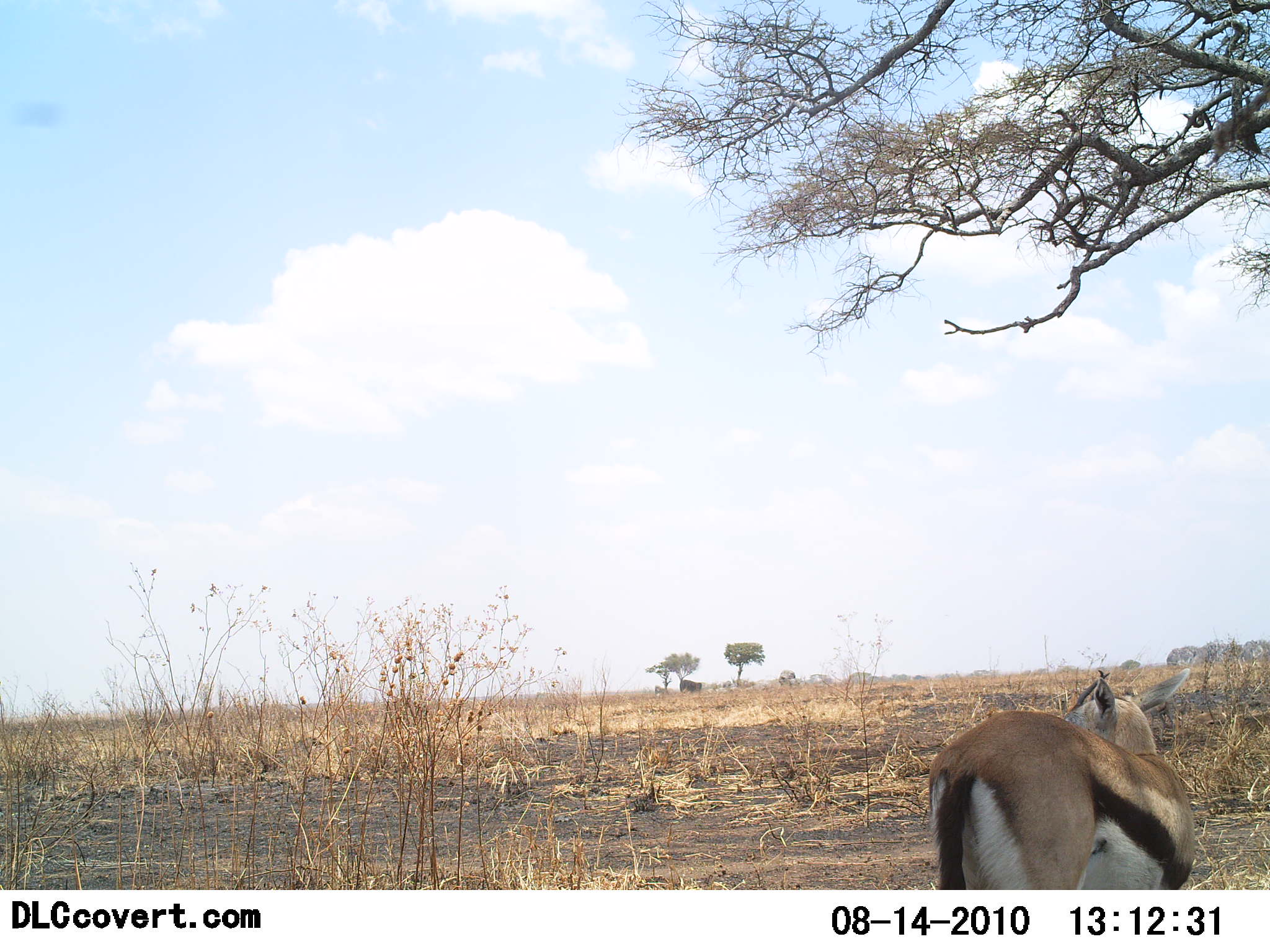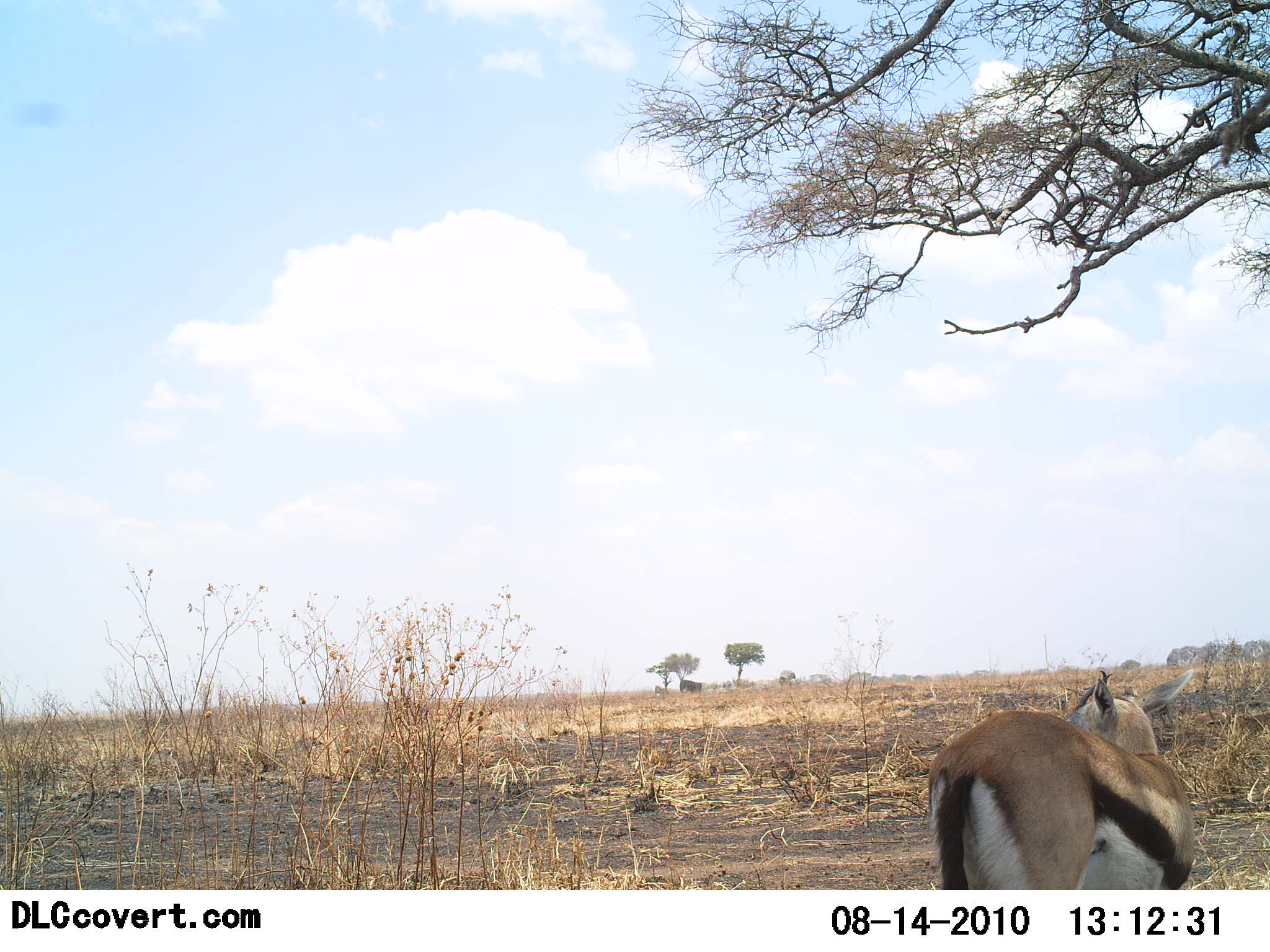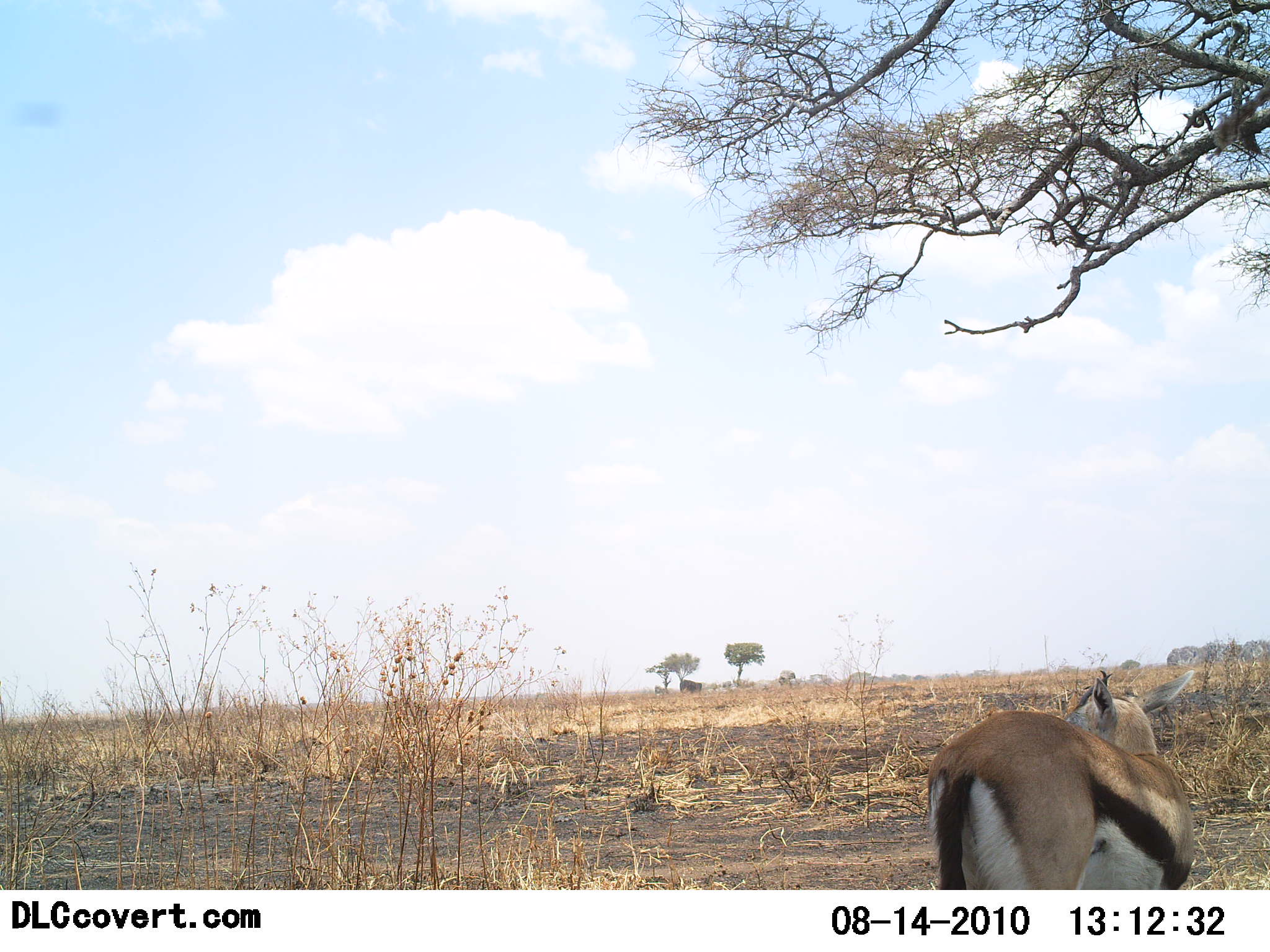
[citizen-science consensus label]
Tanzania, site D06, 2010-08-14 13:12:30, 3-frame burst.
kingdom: Animalia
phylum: Chordata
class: Mammalia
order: Artiodactyla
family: Bovidae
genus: Eudorcas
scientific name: Eudorcas thomsonii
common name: thomson's gazelle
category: gazellethomsons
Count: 1.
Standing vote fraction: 93%.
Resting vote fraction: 0%.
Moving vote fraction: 7%.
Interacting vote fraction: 0%.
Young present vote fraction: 7%.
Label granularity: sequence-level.